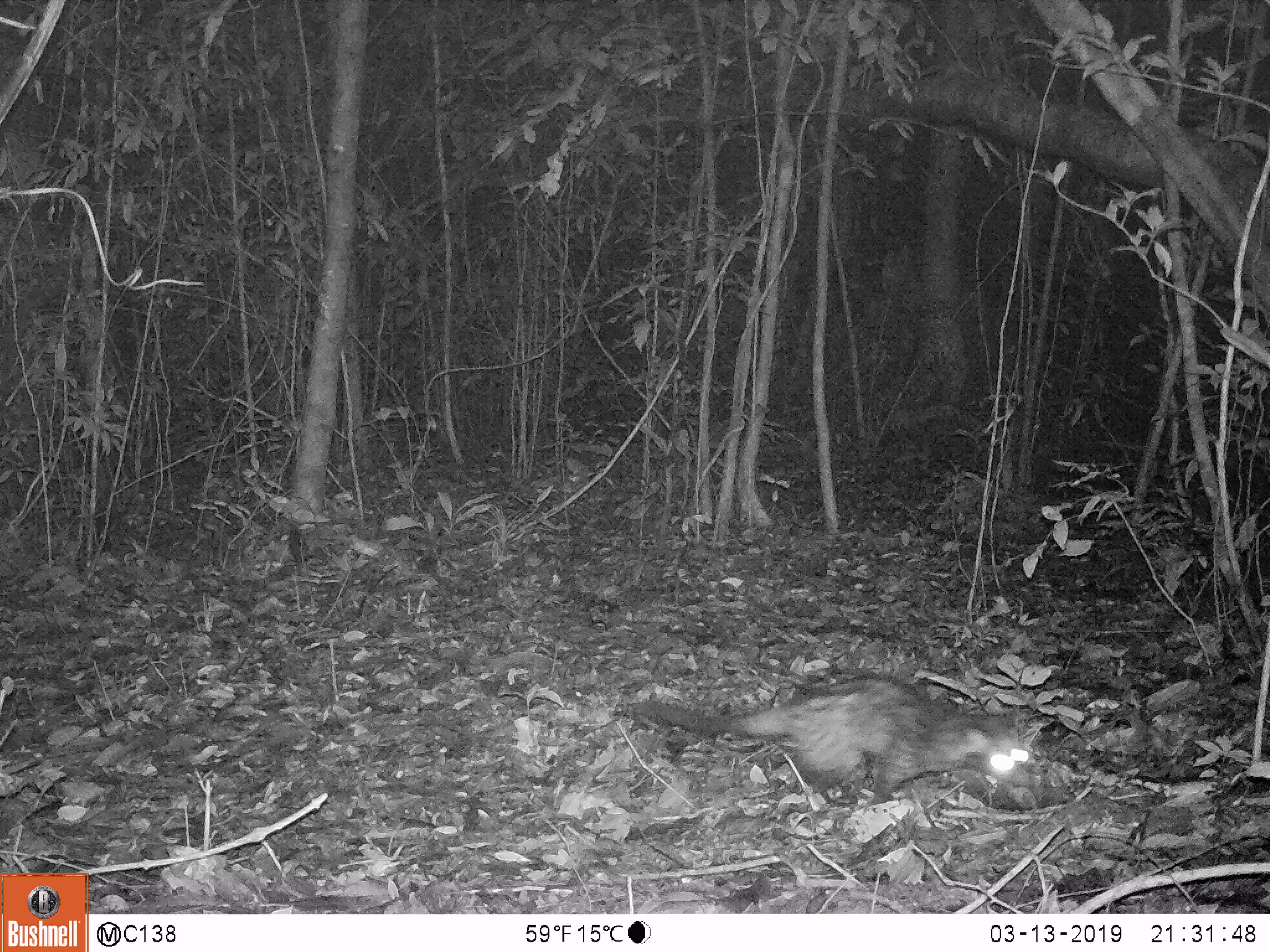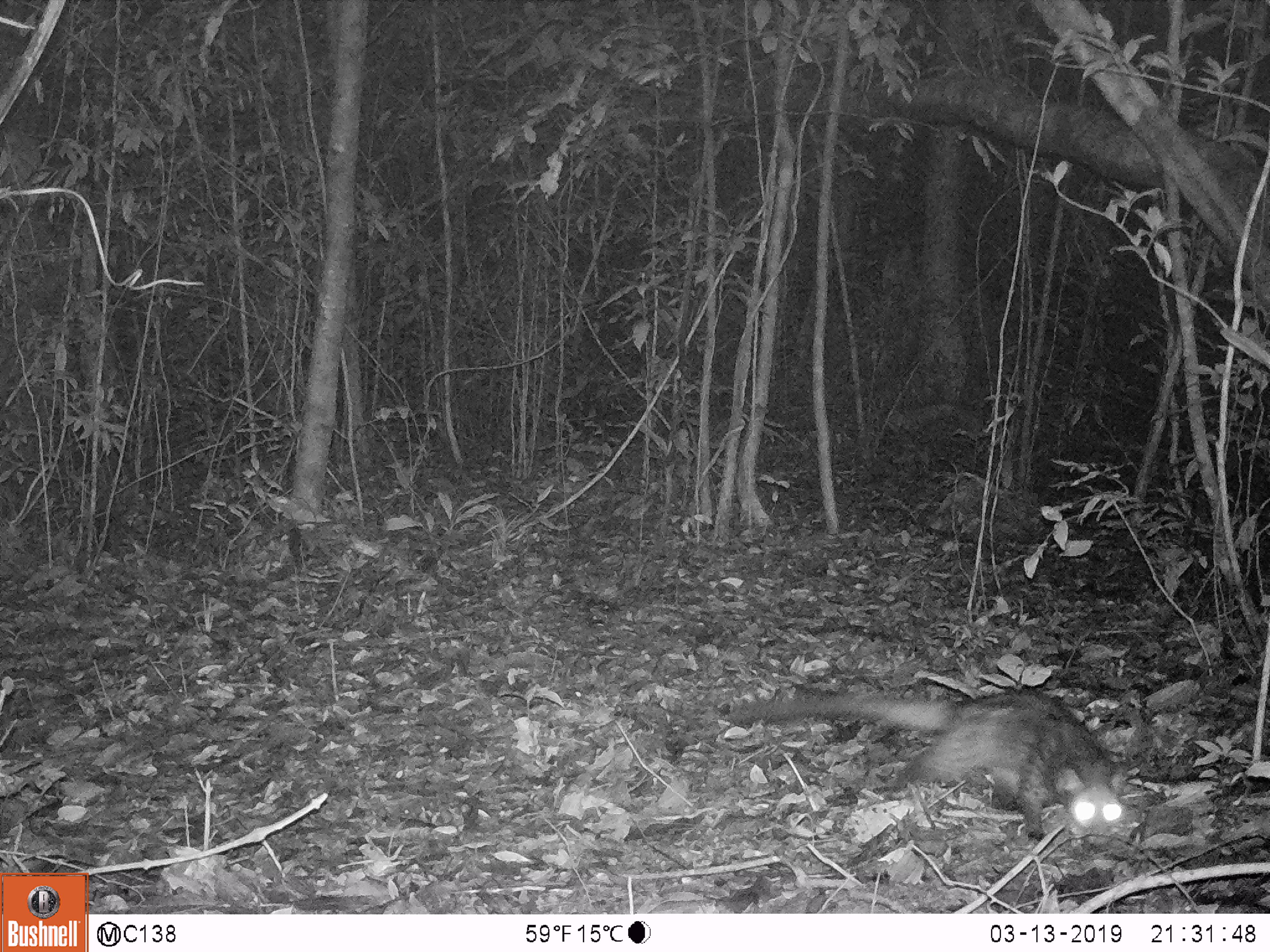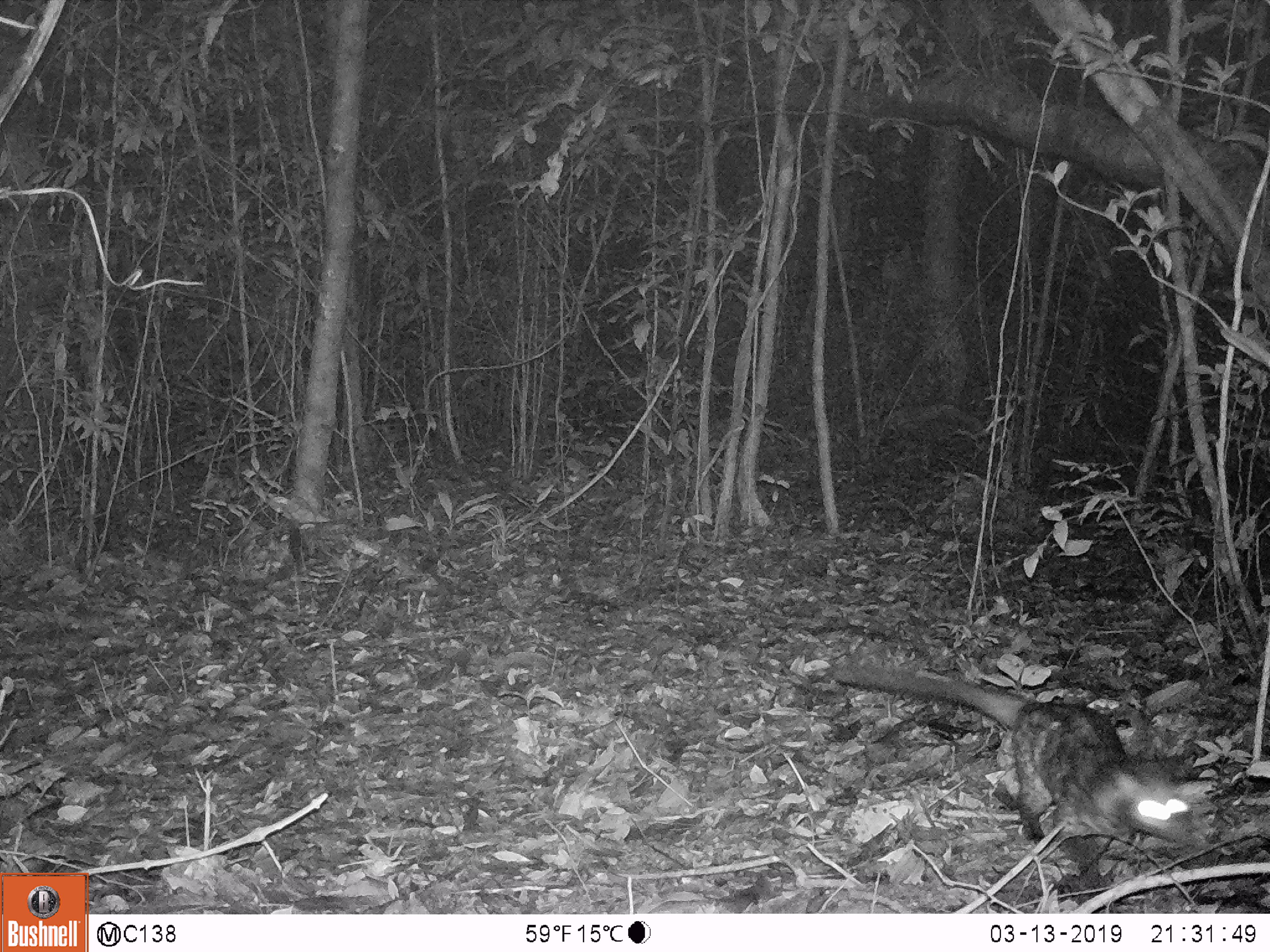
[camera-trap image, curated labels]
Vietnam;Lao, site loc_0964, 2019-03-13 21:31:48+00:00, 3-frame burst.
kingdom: Animalia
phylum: Chordata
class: Mammalia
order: Carnivora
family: Viverridae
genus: Paradoxurus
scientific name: Paradoxurus hermaphroditus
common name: common palm civet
Common palm civet (Paradoxurus hermaphroditus). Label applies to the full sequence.